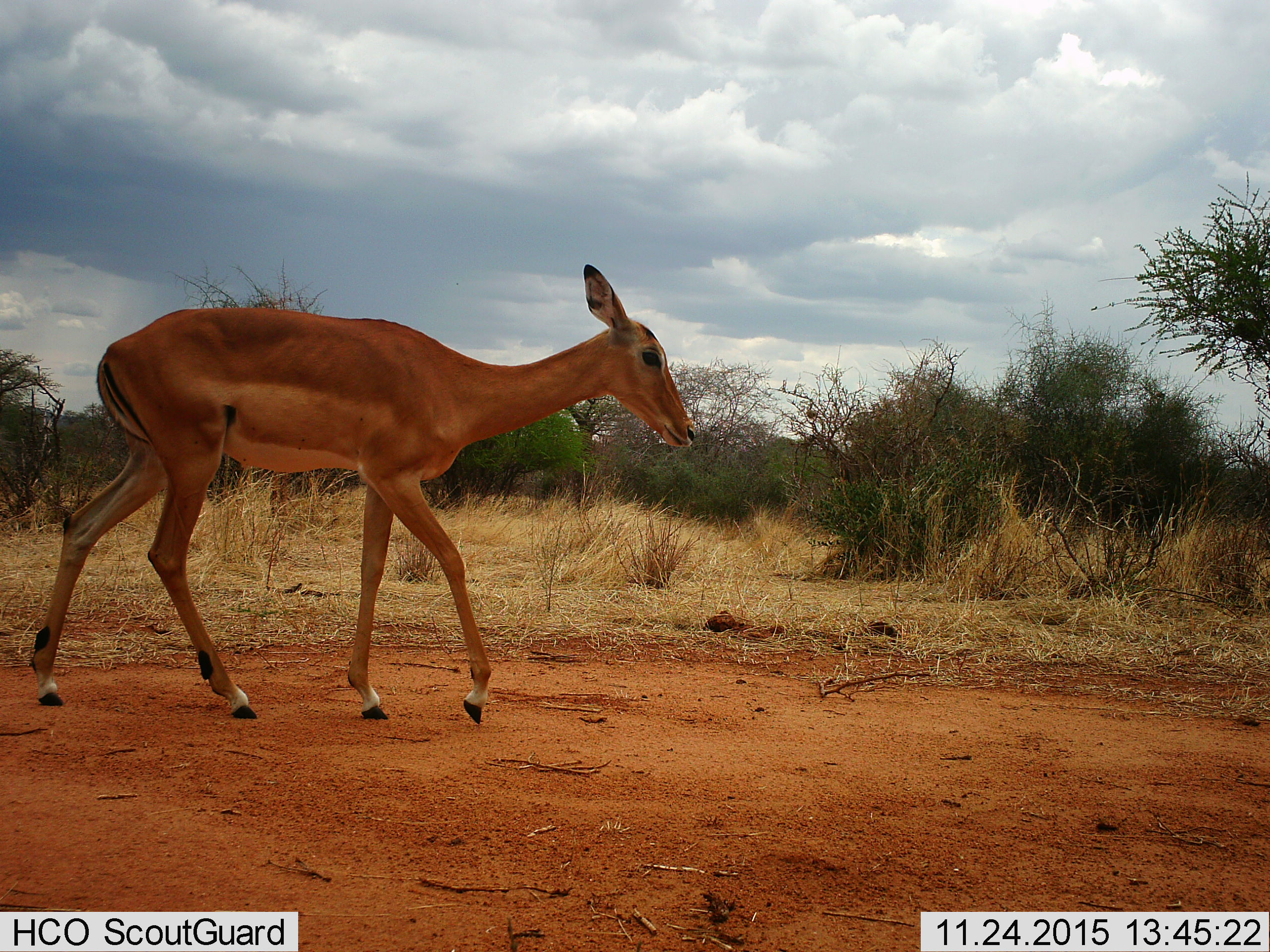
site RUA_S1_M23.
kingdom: Animalia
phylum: Chordata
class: Mammalia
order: Artiodactyla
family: Bovidae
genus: Aepyceros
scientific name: Aepyceros melampus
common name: impala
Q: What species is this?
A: Impala (Aepyceros melampus).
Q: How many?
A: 1.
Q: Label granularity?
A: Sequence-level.